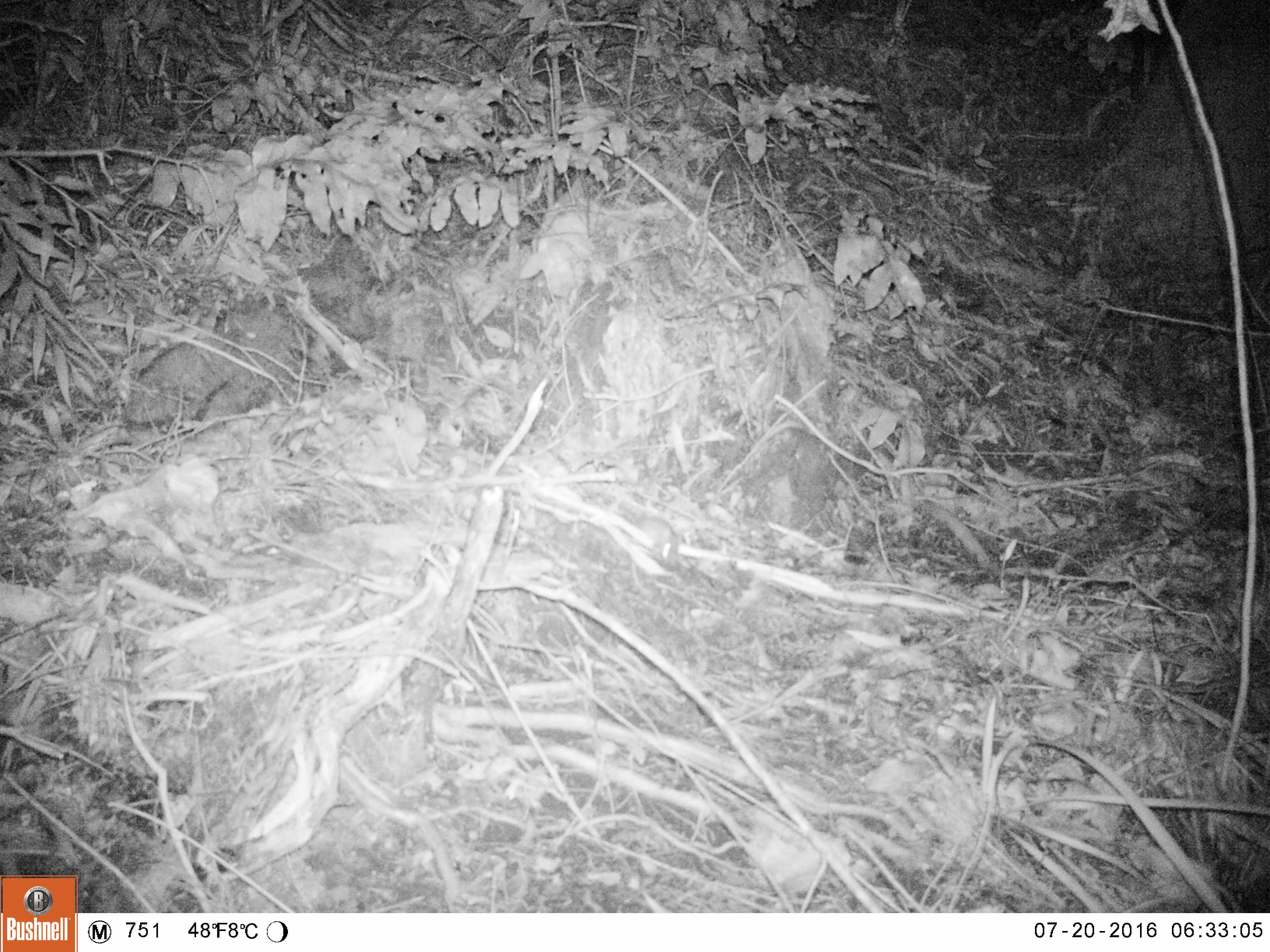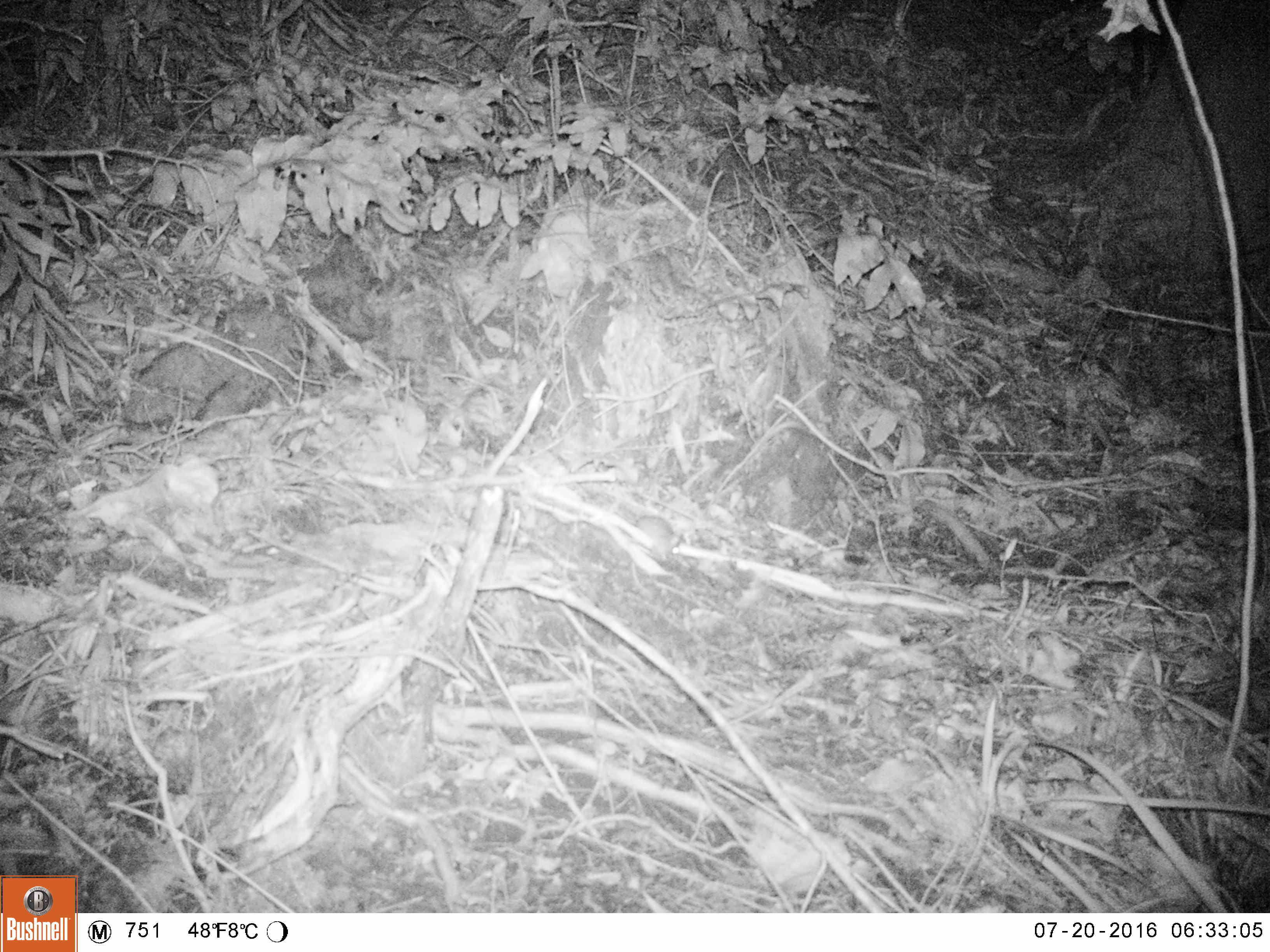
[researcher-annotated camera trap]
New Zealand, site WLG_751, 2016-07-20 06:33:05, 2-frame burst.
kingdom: Animalia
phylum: Chordata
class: Mammalia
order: Rodentia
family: Muridae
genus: Mus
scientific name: Mus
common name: mouse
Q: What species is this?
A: Mouse (Mus).